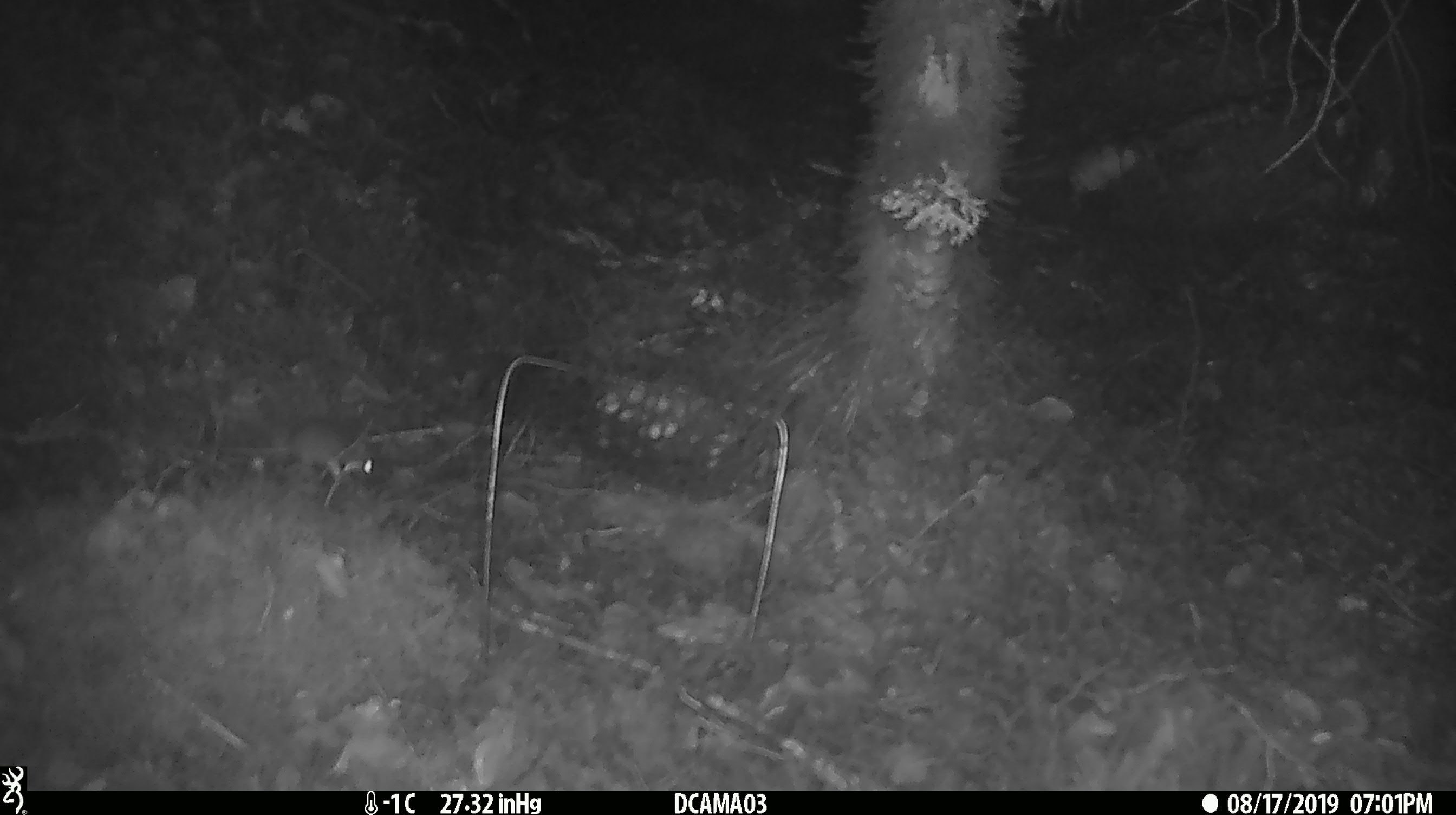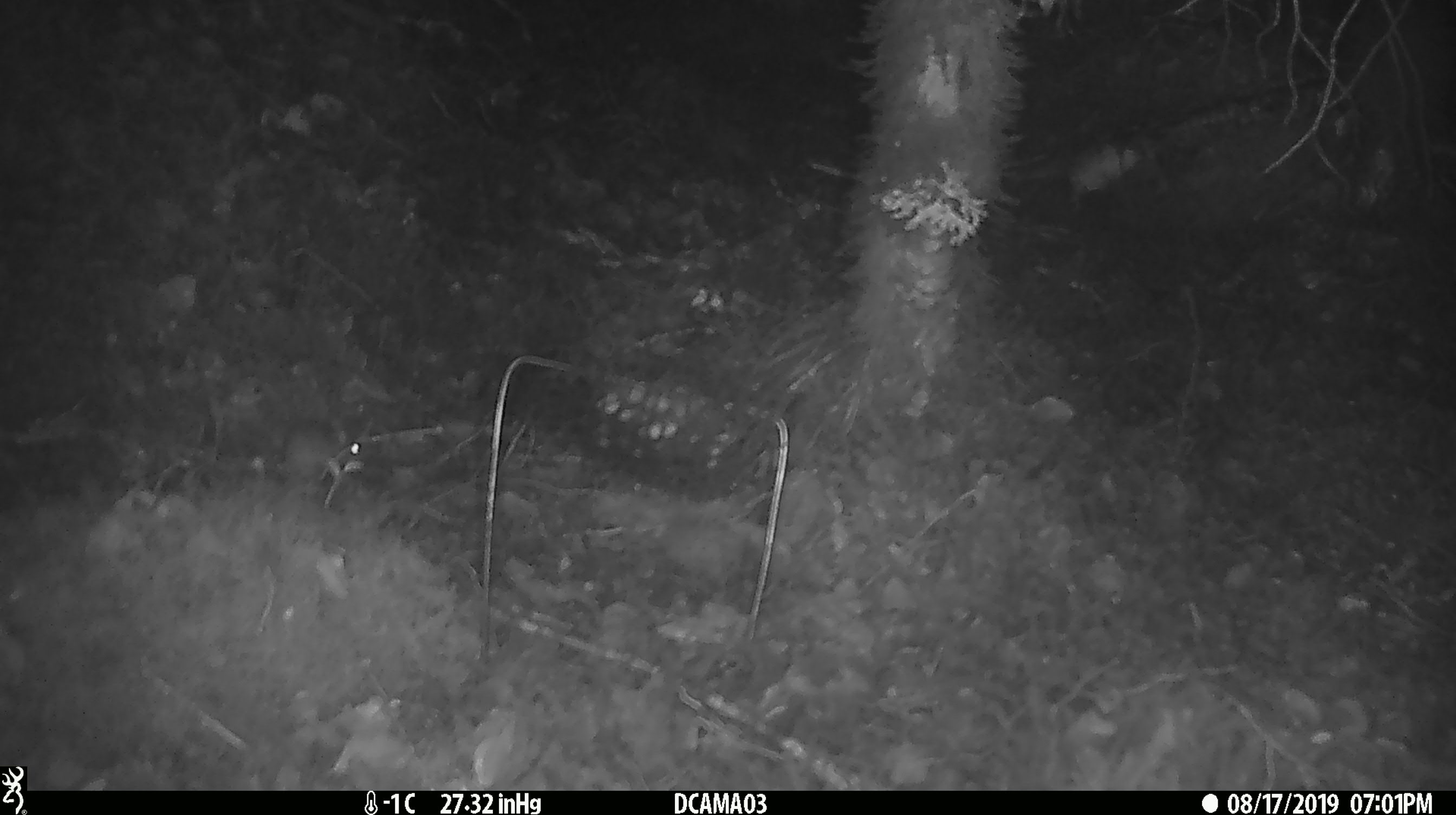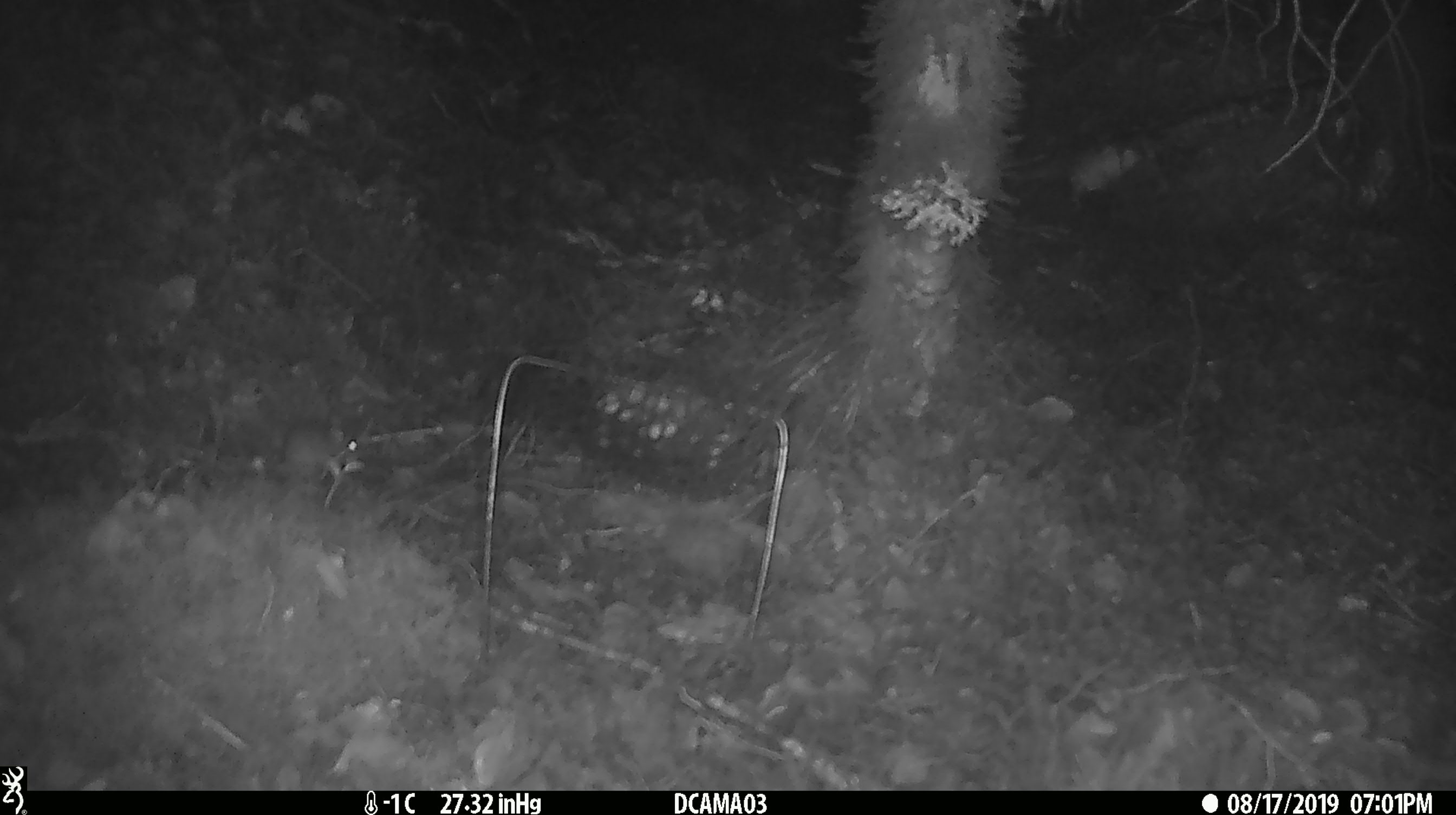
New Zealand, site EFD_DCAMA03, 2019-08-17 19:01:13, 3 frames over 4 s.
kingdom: Animalia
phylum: Chordata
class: Mammalia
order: Rodentia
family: Muridae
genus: Mus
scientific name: Mus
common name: mouse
Mouse (Mus).